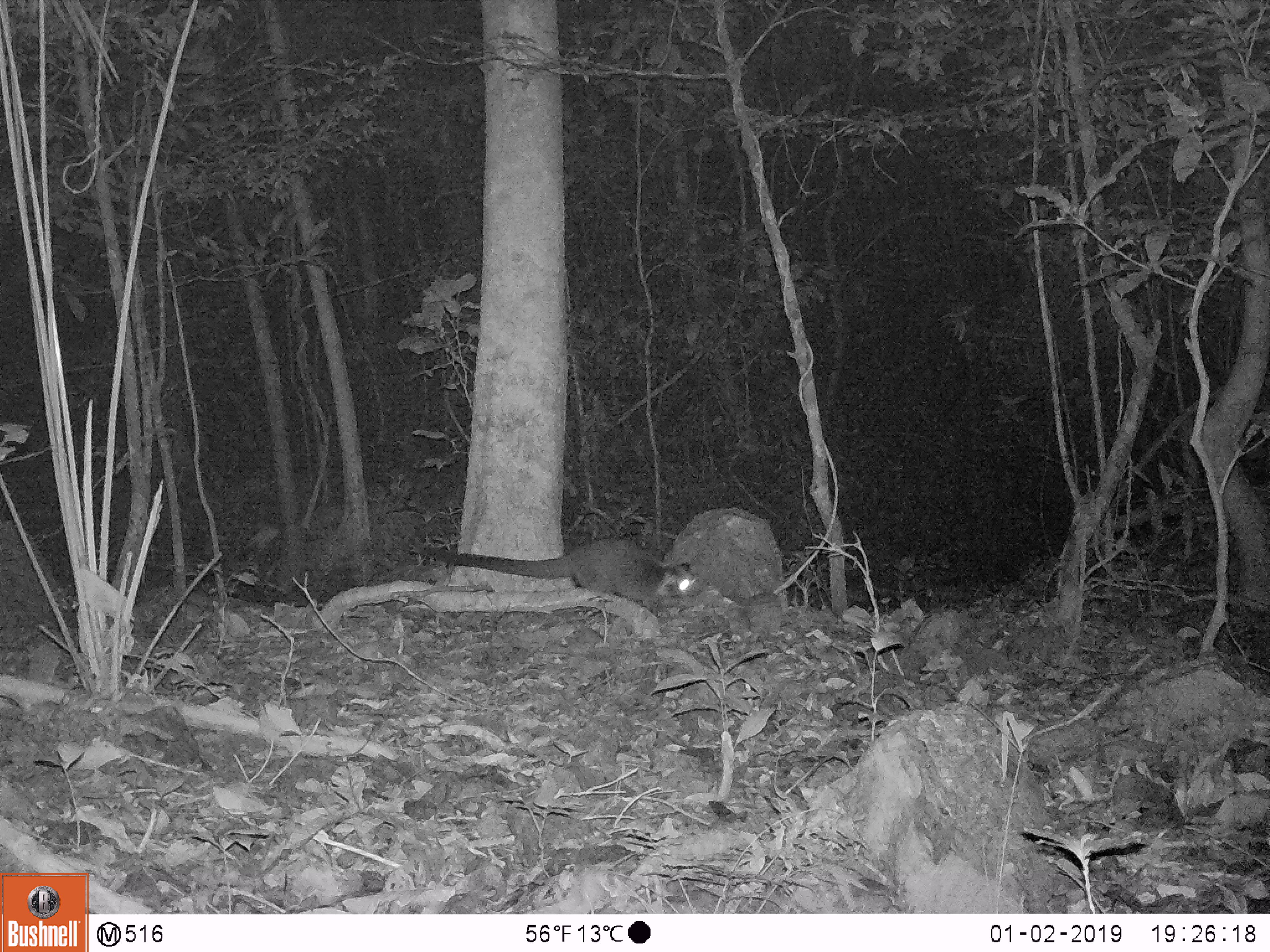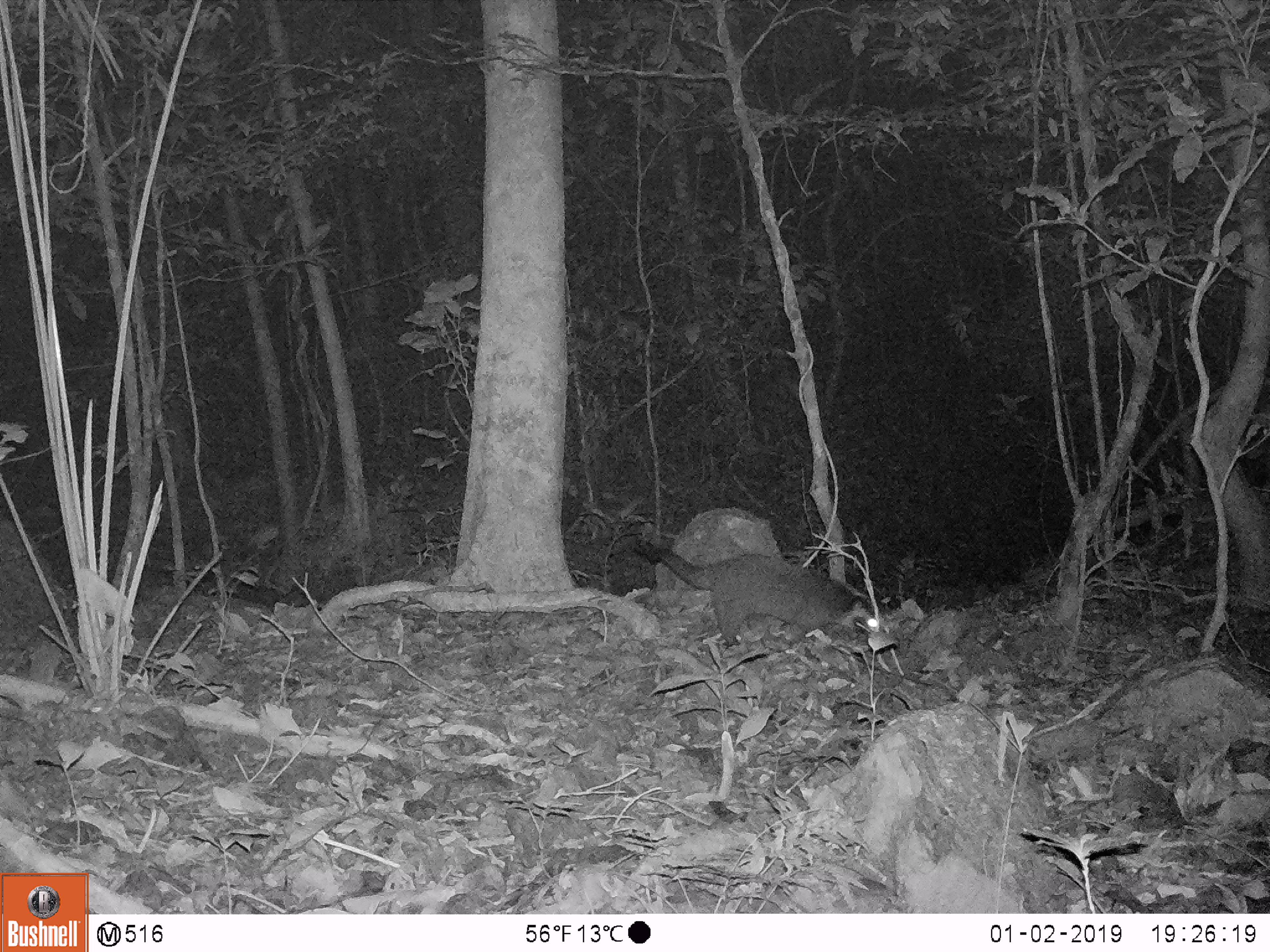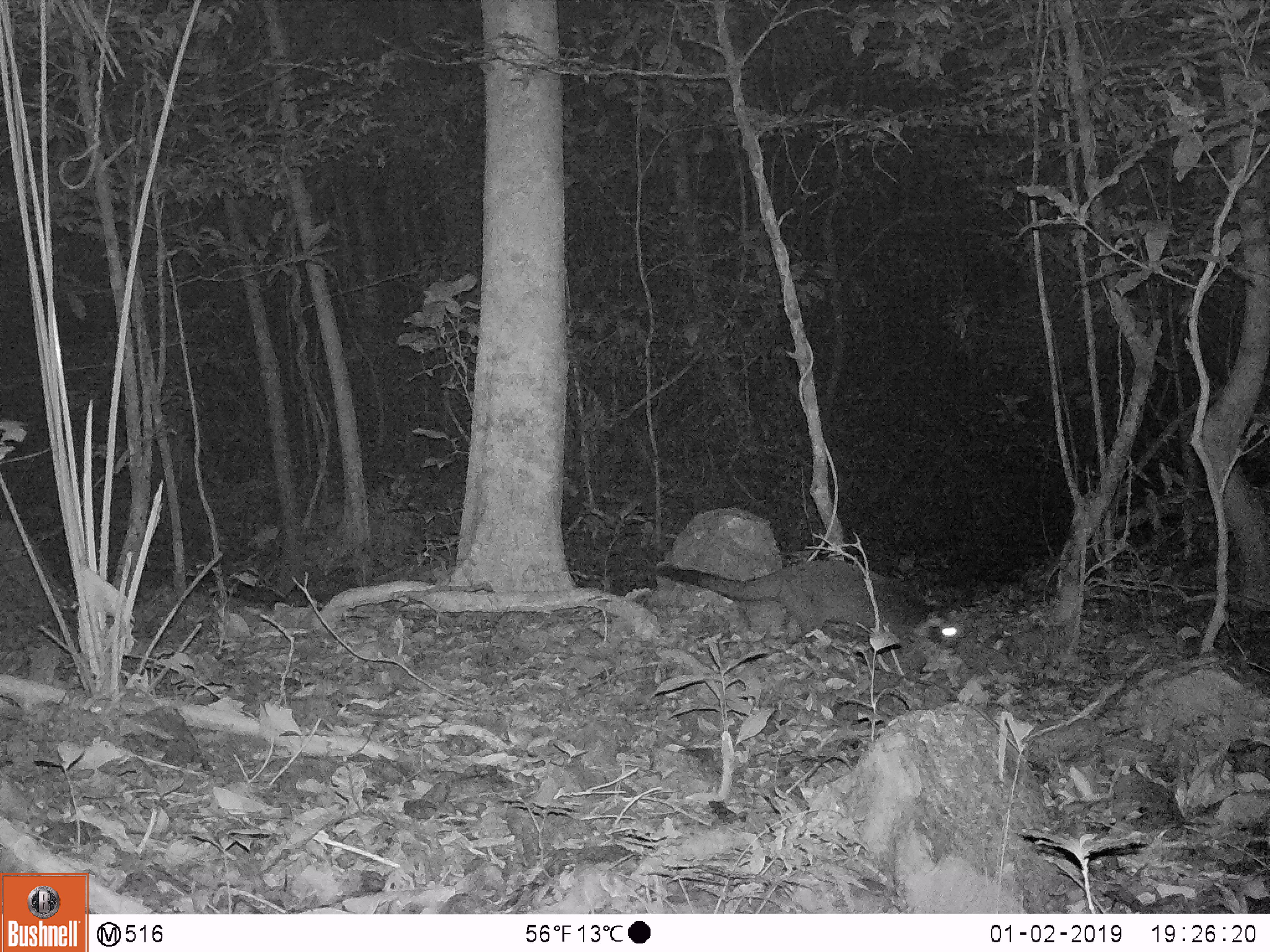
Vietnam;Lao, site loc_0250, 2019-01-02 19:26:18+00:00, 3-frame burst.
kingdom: Animalia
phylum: Chordata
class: Mammalia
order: Carnivora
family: Viverridae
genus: Paguma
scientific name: Paguma larvata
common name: masked palm civet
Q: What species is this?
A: Masked palm civet (Paguma larvata).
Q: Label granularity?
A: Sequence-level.